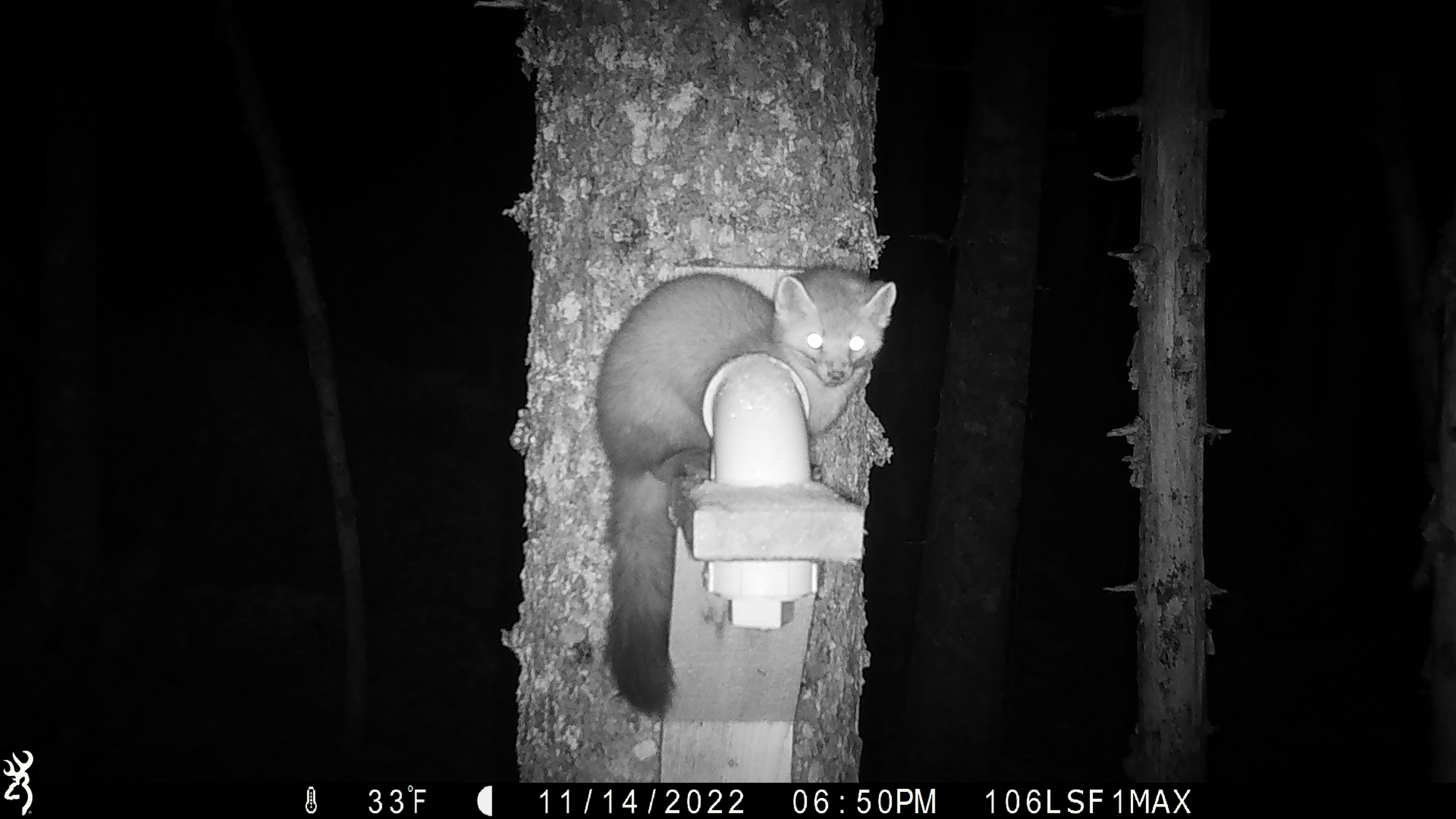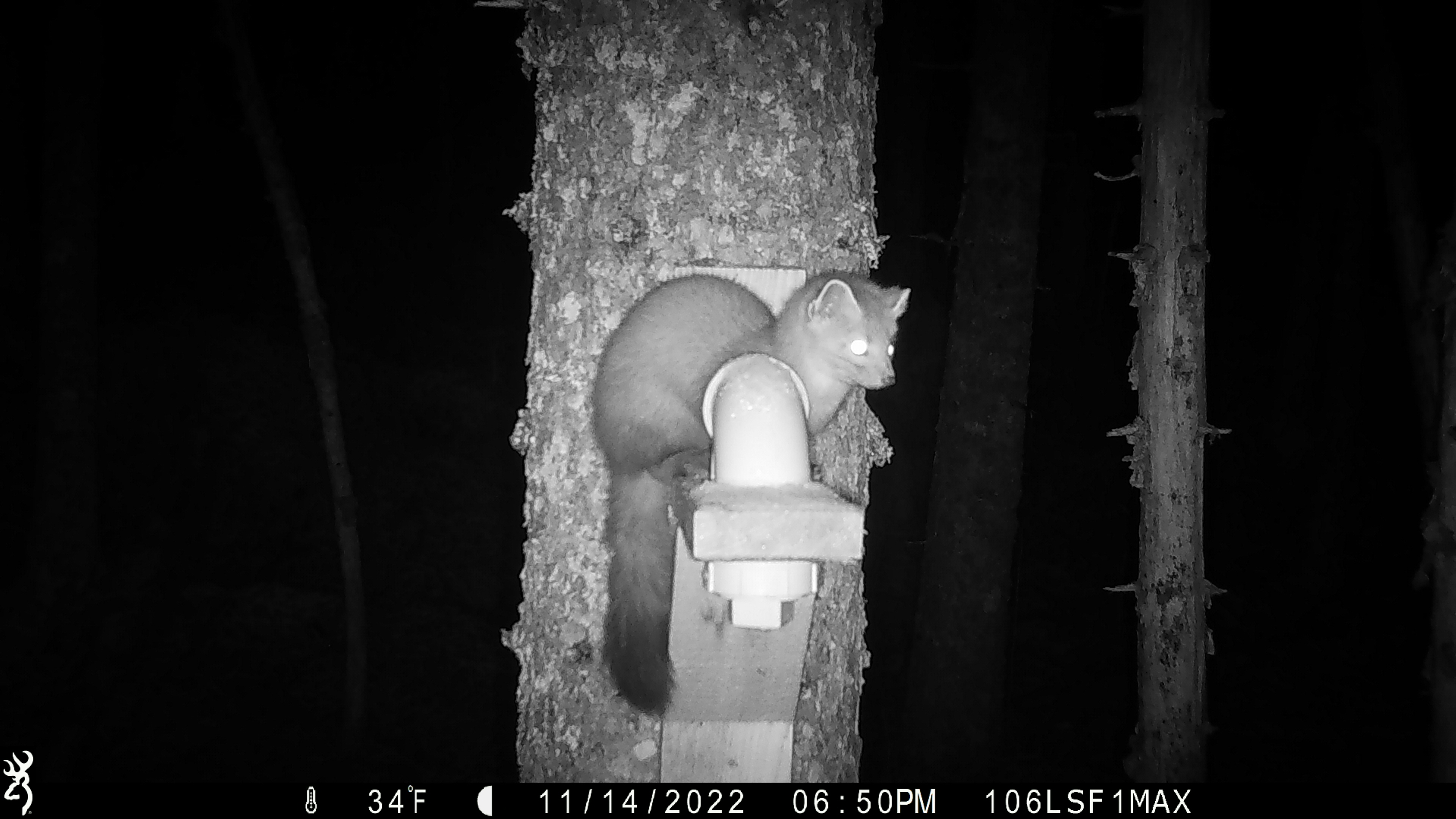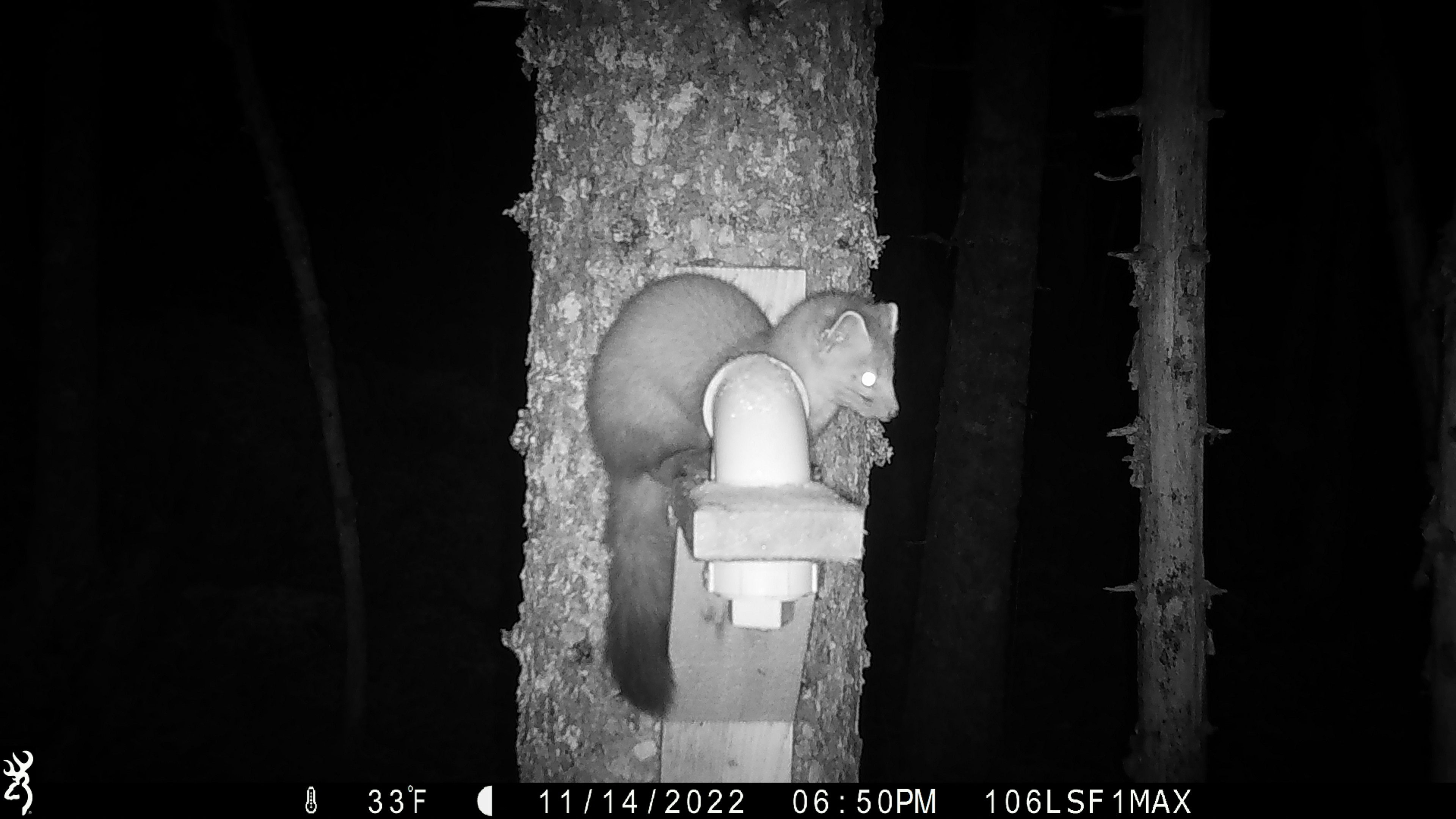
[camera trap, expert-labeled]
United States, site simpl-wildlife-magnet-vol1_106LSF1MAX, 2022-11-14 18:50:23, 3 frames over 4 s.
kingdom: Animalia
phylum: Chordata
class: Mammalia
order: Carnivora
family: Mustelidae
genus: Martes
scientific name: Martes americana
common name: american marten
American marten (Martes americana).